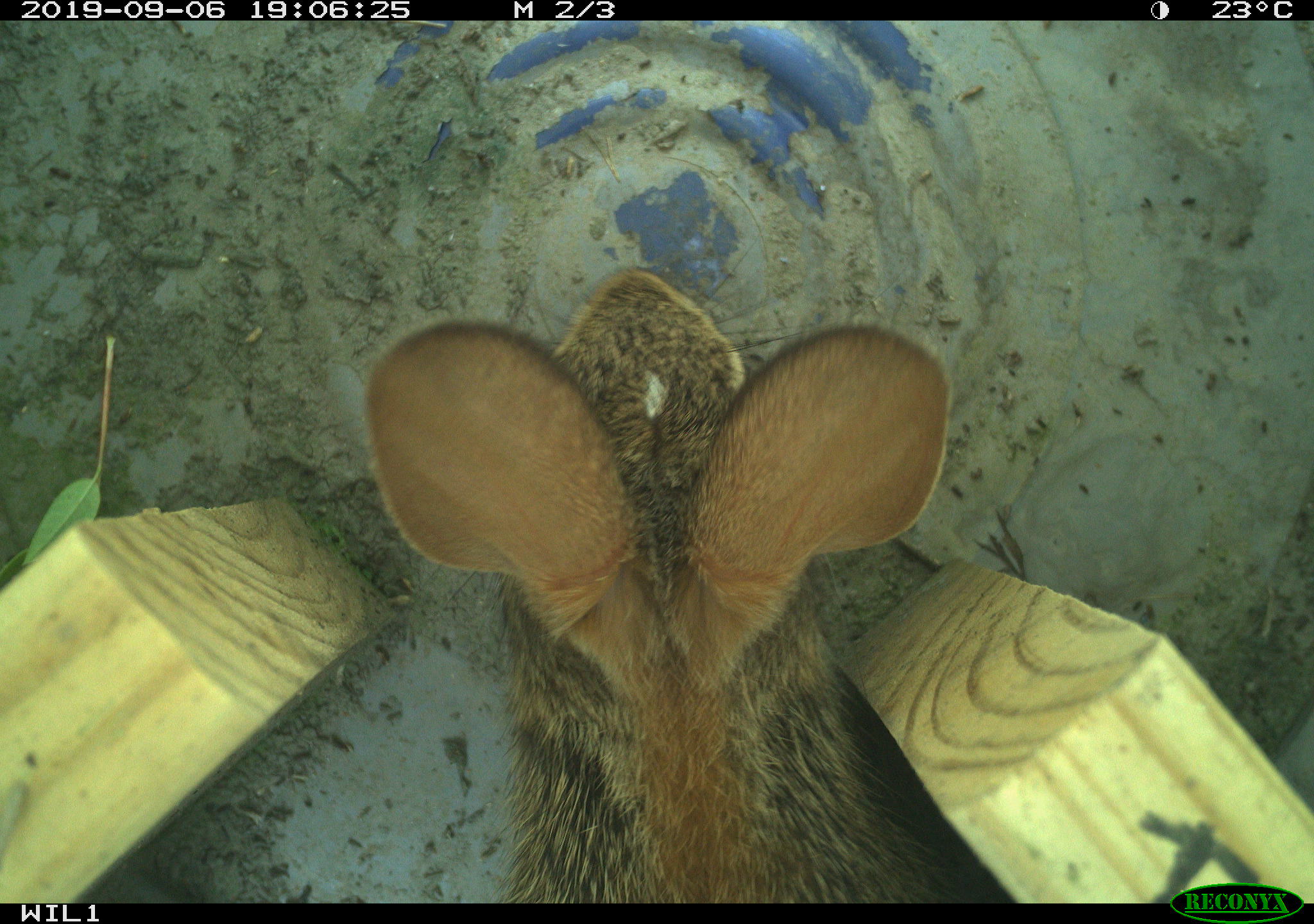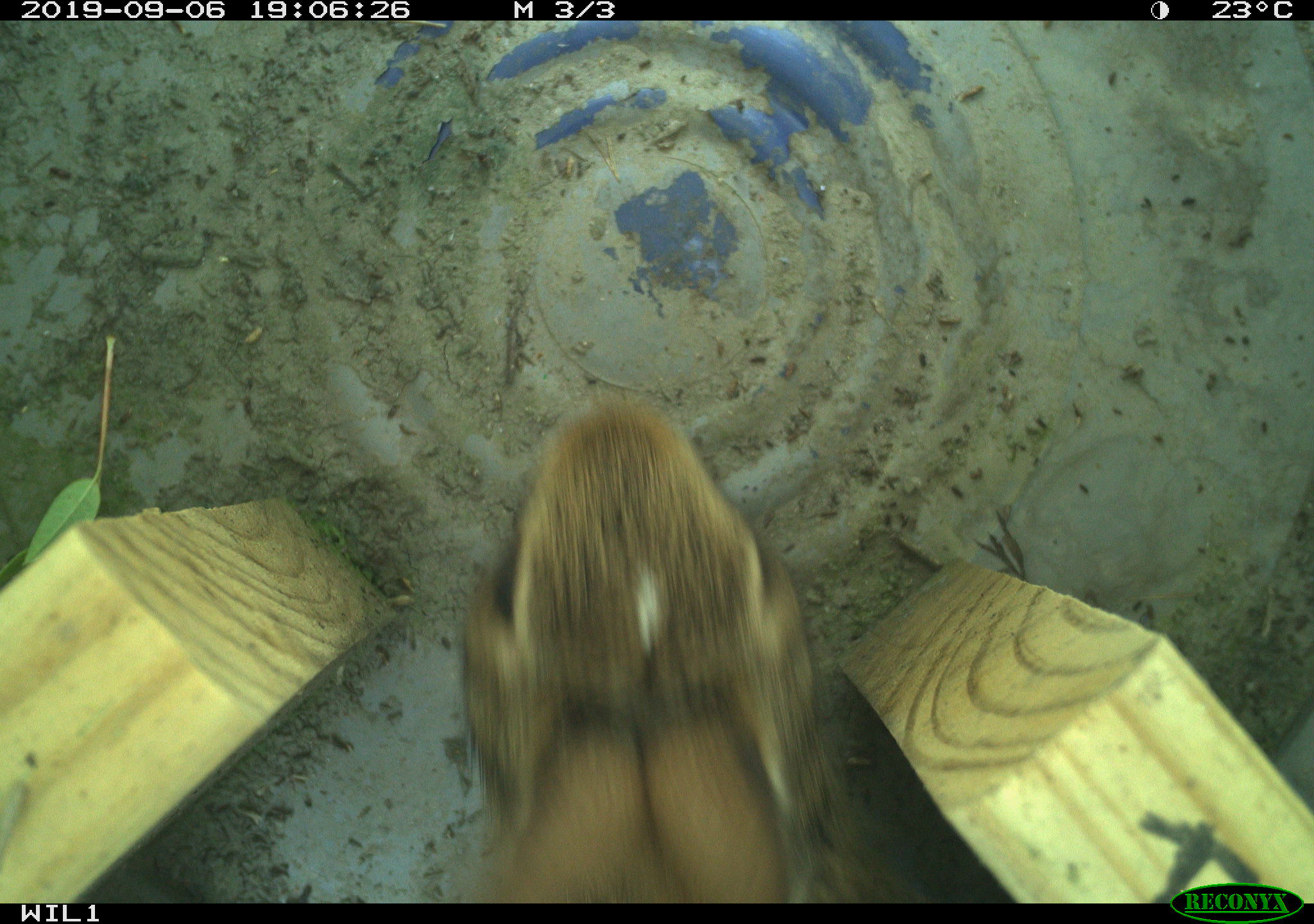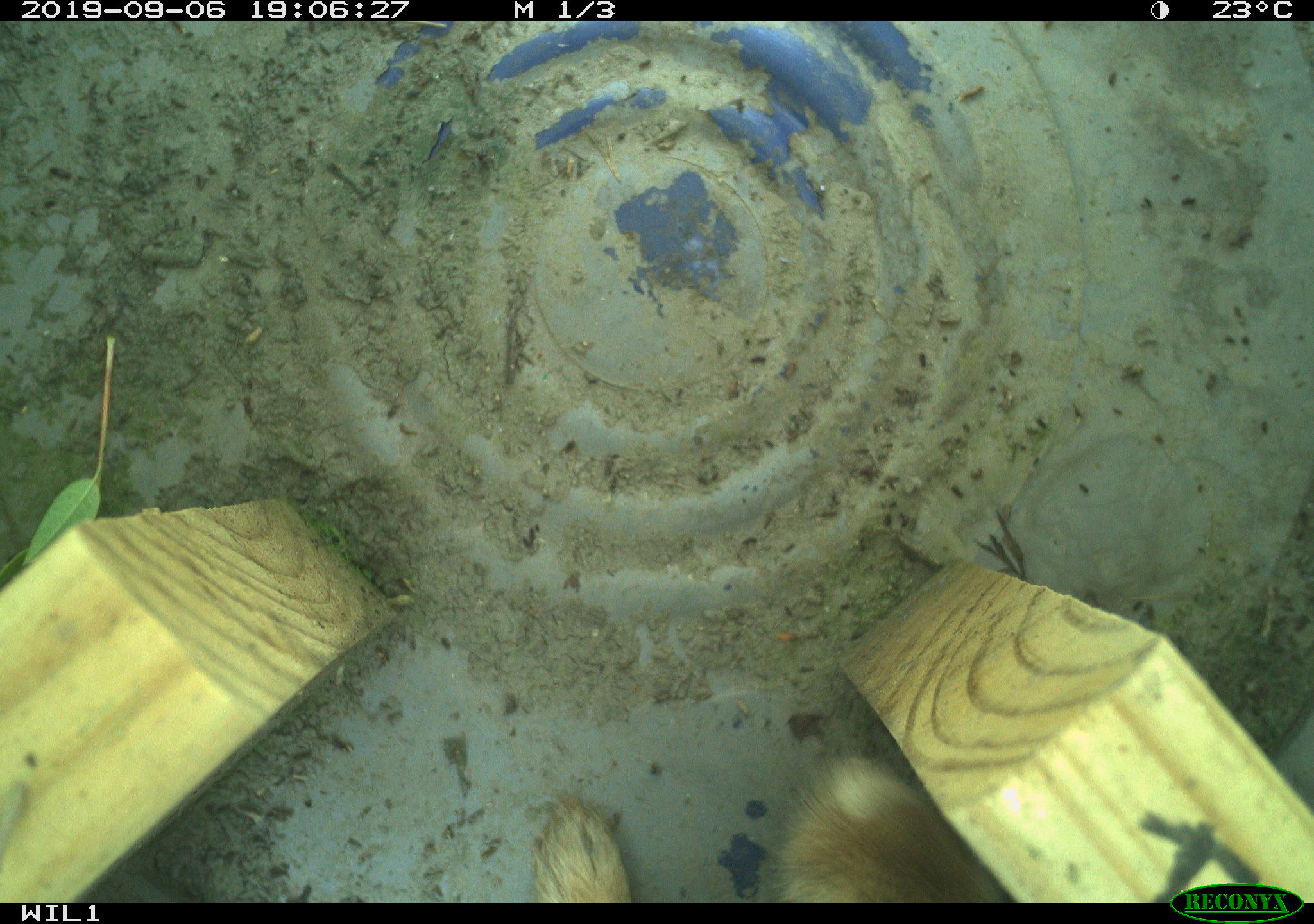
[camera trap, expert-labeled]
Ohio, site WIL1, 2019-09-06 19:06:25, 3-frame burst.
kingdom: Animalia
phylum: Chordata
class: Mammalia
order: Lagomorpha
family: Leporidae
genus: Sylvilagus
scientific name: Sylvilagus floridanus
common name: eastern cottontail